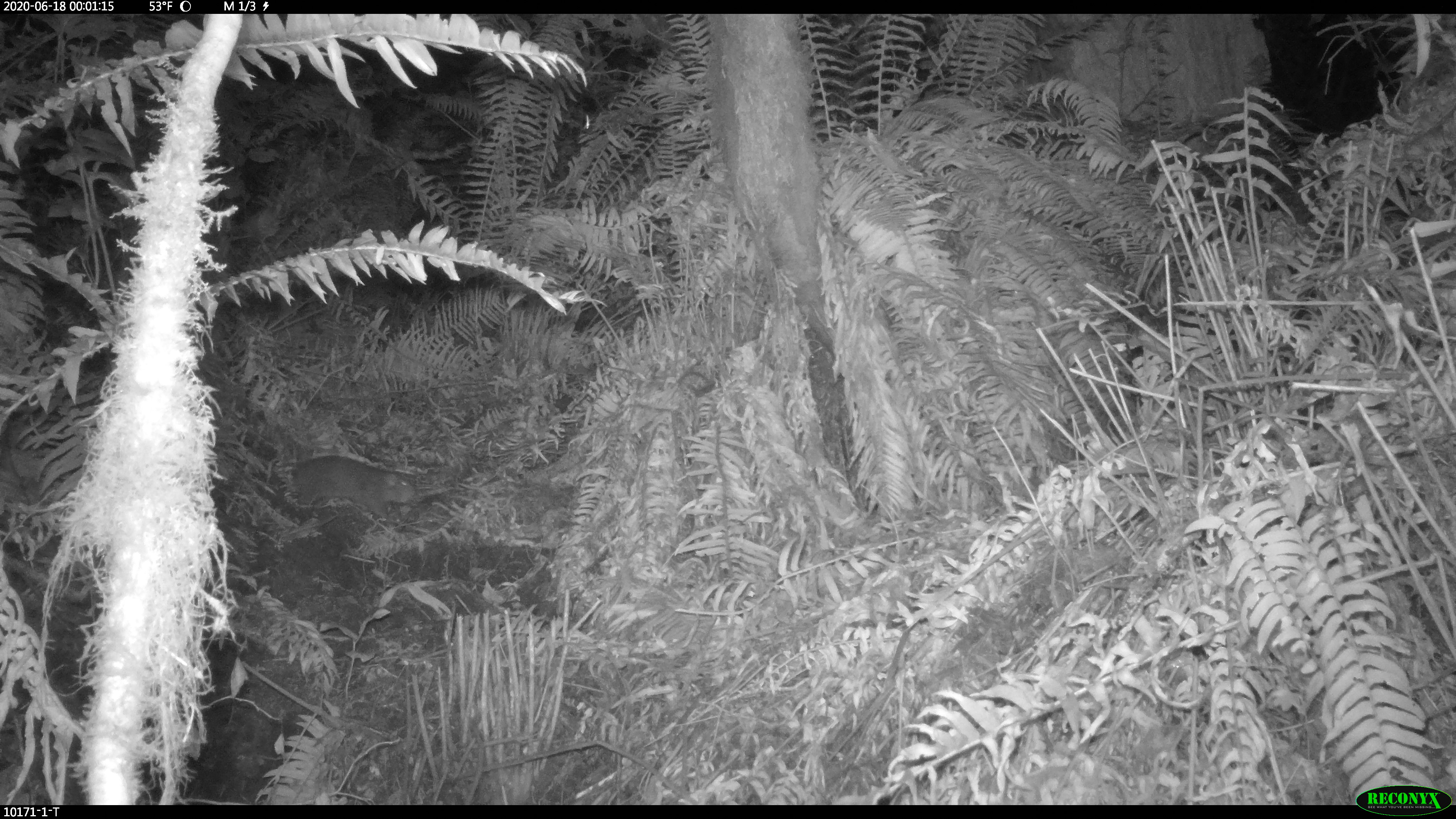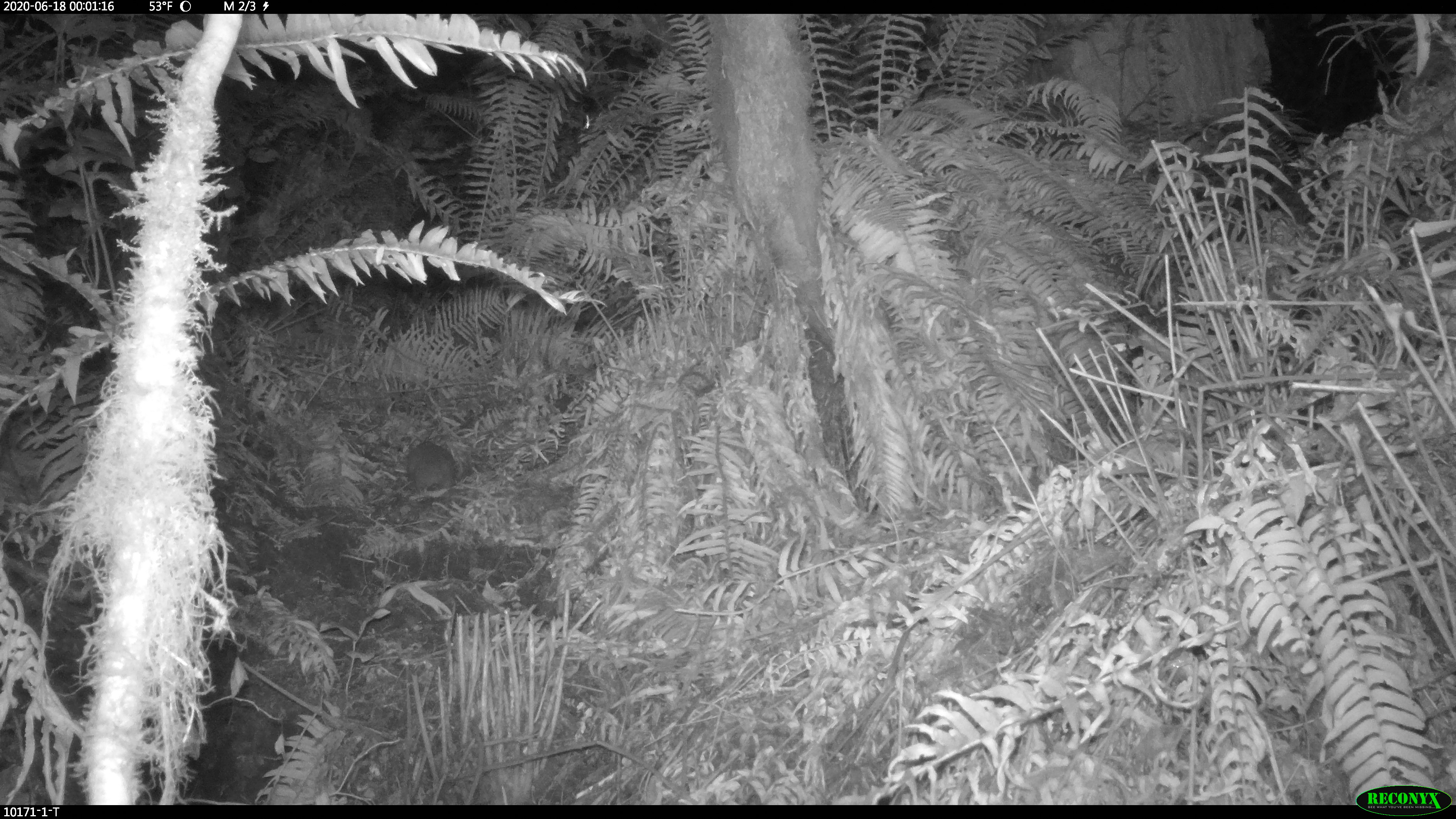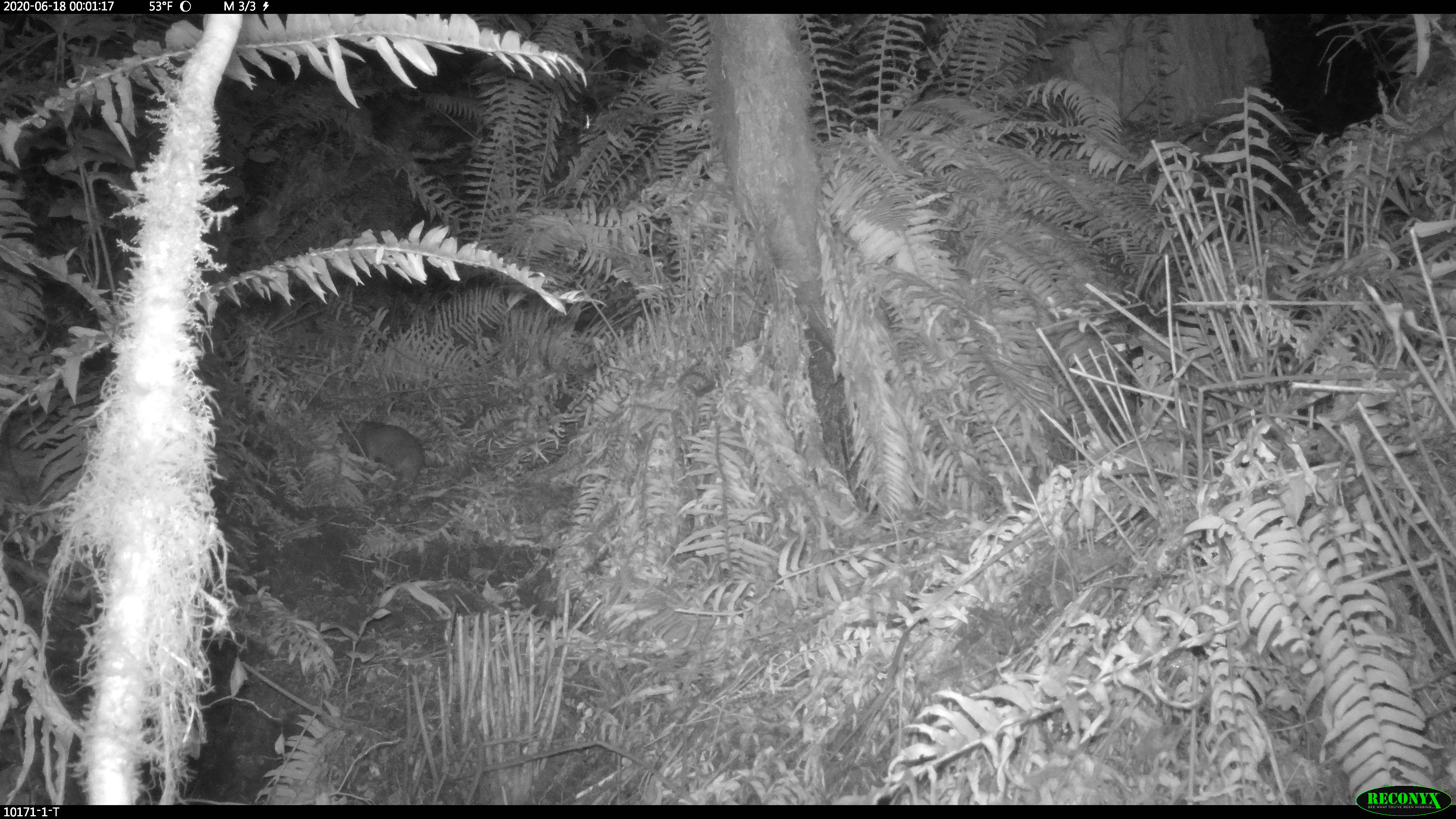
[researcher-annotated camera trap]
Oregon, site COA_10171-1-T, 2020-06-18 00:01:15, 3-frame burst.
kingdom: Animalia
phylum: Chordata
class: Mammalia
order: Rodentia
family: Aplodontiidae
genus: Aplodontia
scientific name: Aplodontia rufa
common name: mountain beaver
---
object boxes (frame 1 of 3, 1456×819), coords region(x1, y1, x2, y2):
mountain beaver: region(289, 448, 418, 524)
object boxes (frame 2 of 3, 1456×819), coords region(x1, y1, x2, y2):
mountain beaver: region(401, 436, 458, 496)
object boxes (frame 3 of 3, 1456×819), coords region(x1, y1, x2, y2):
mountain beaver: region(340, 414, 427, 487)